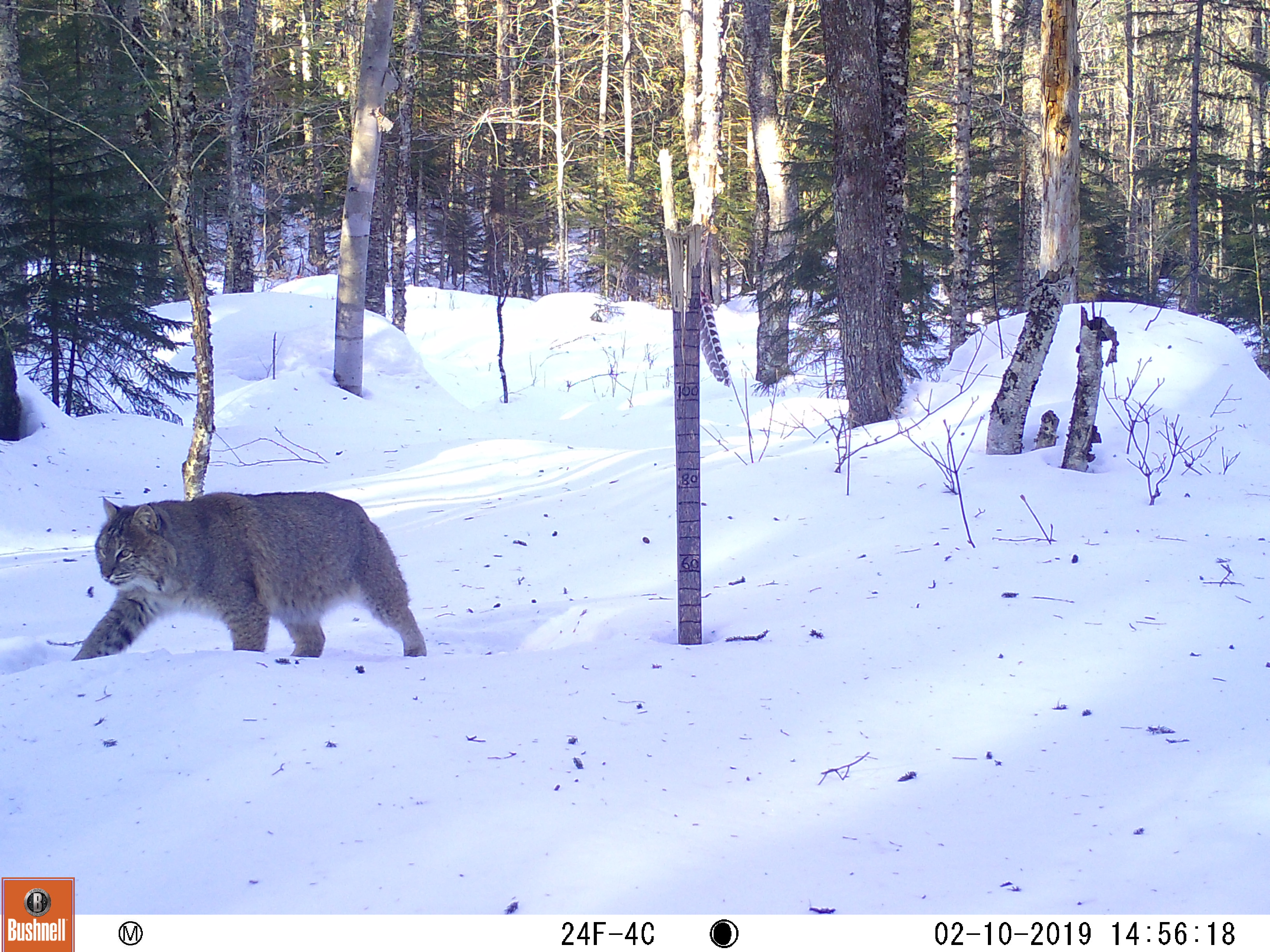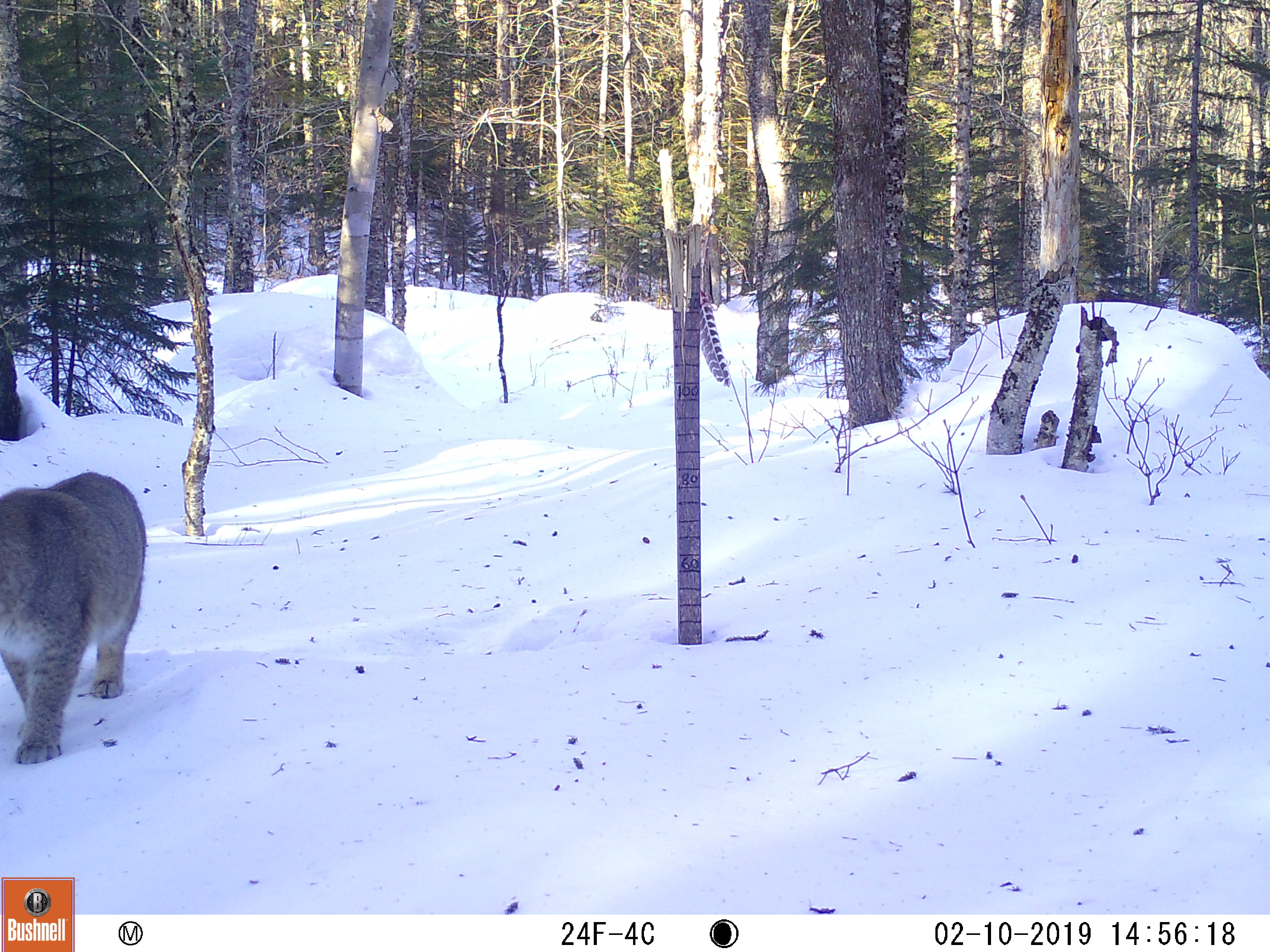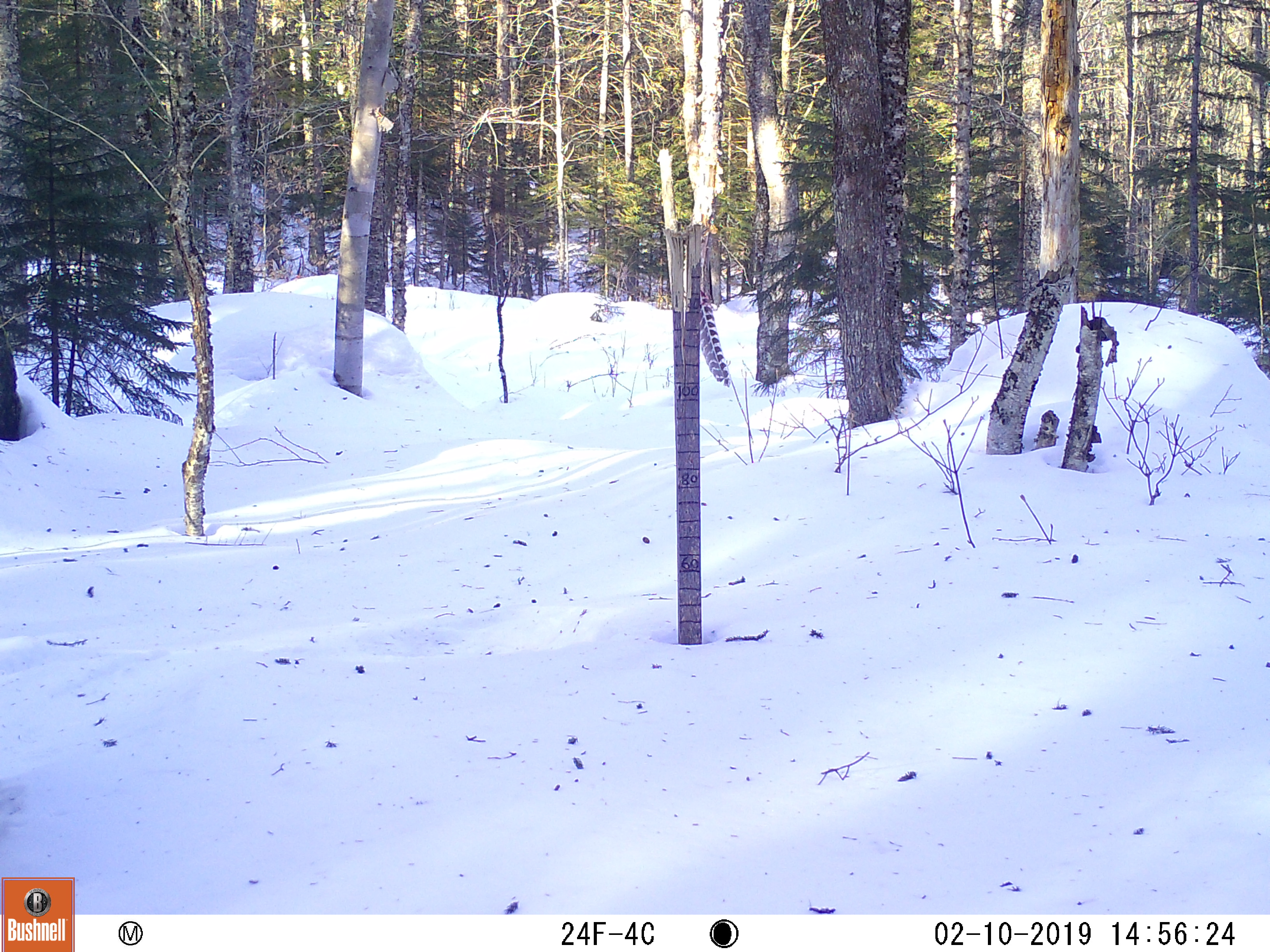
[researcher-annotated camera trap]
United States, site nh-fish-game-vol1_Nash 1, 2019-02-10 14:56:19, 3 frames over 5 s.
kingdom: Animalia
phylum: Chordata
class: Mammalia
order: Carnivora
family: Felidae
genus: Lynx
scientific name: Lynx rufus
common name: bobcat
Bobcat (Lynx rufus).